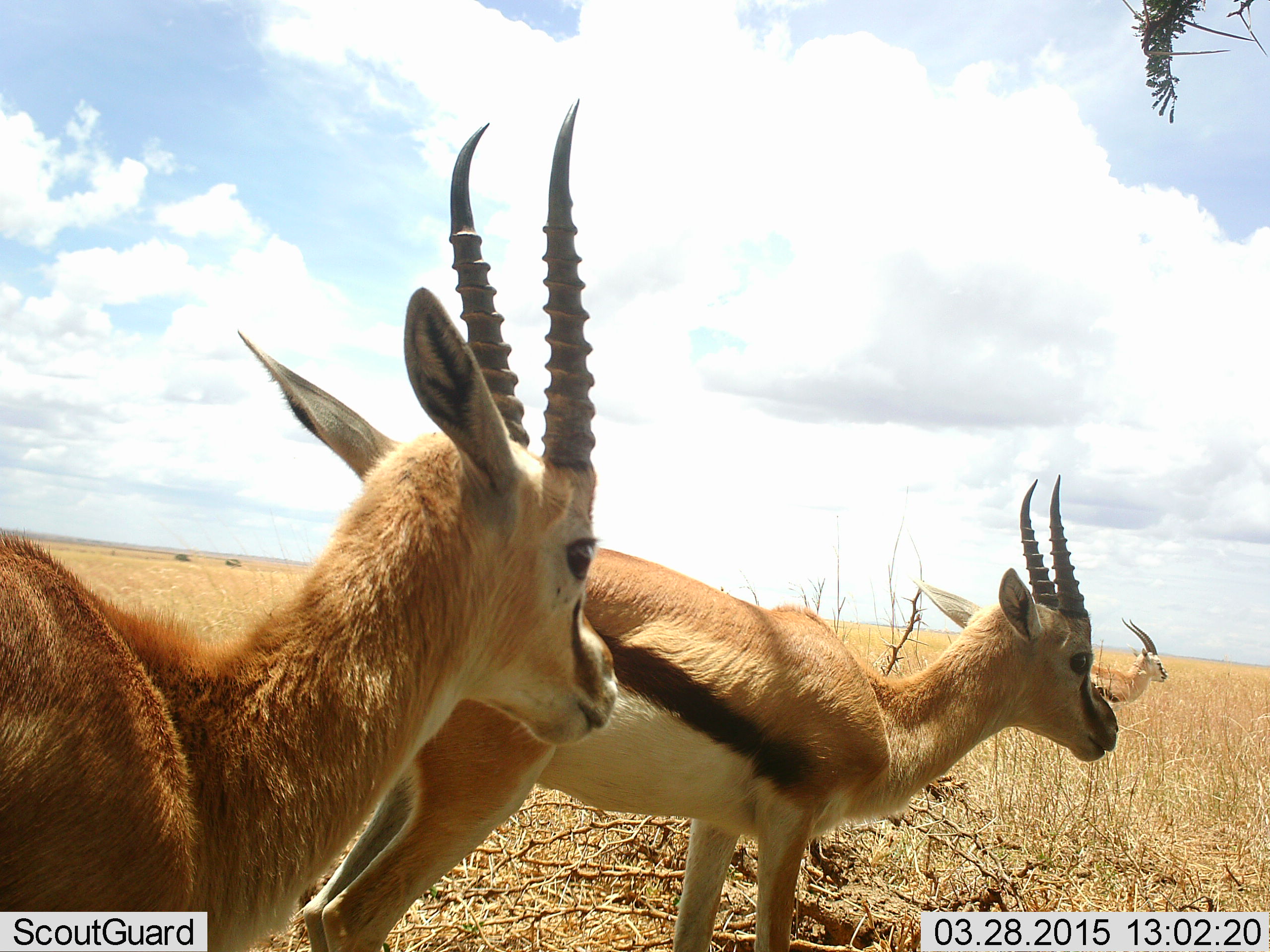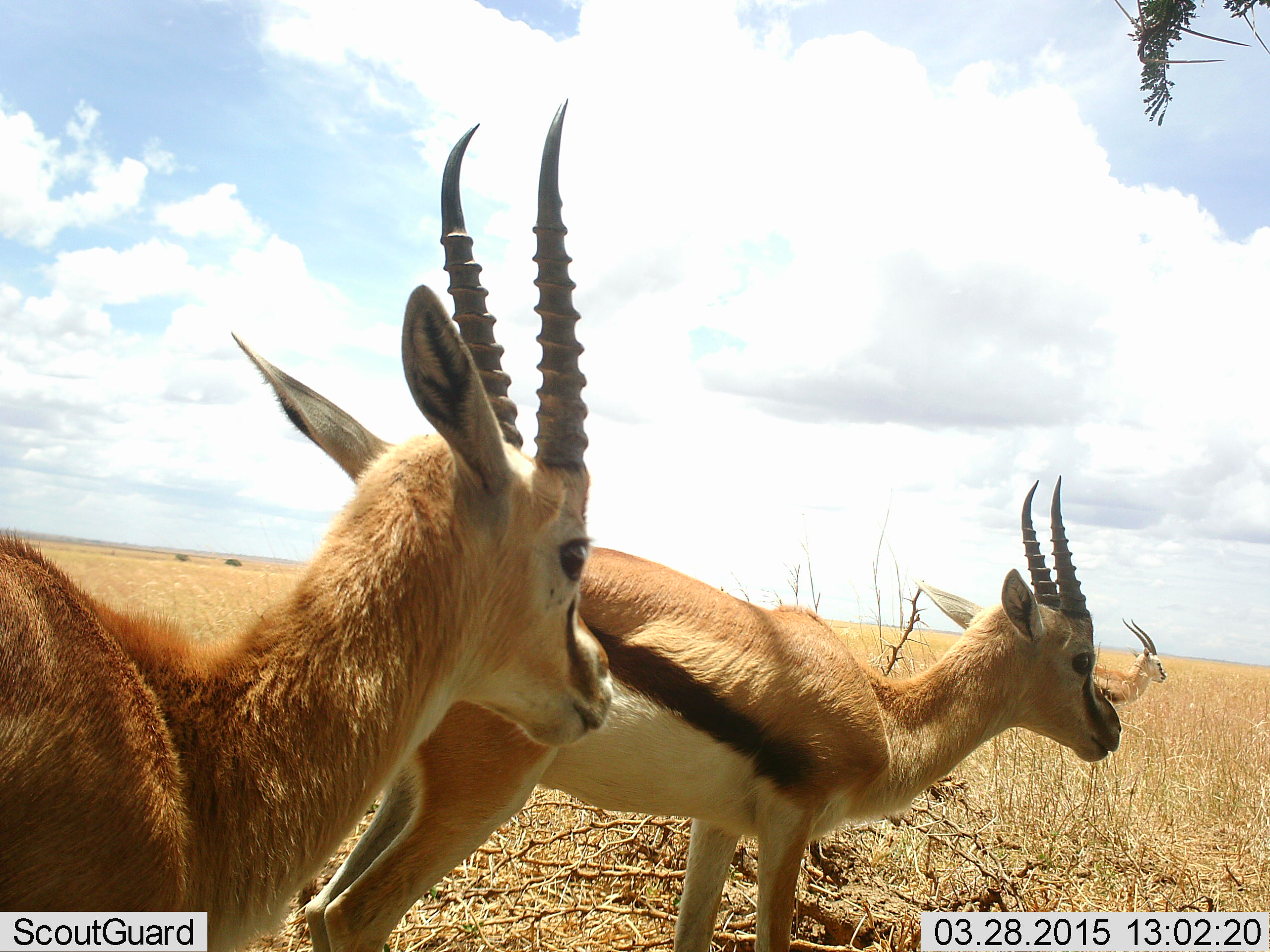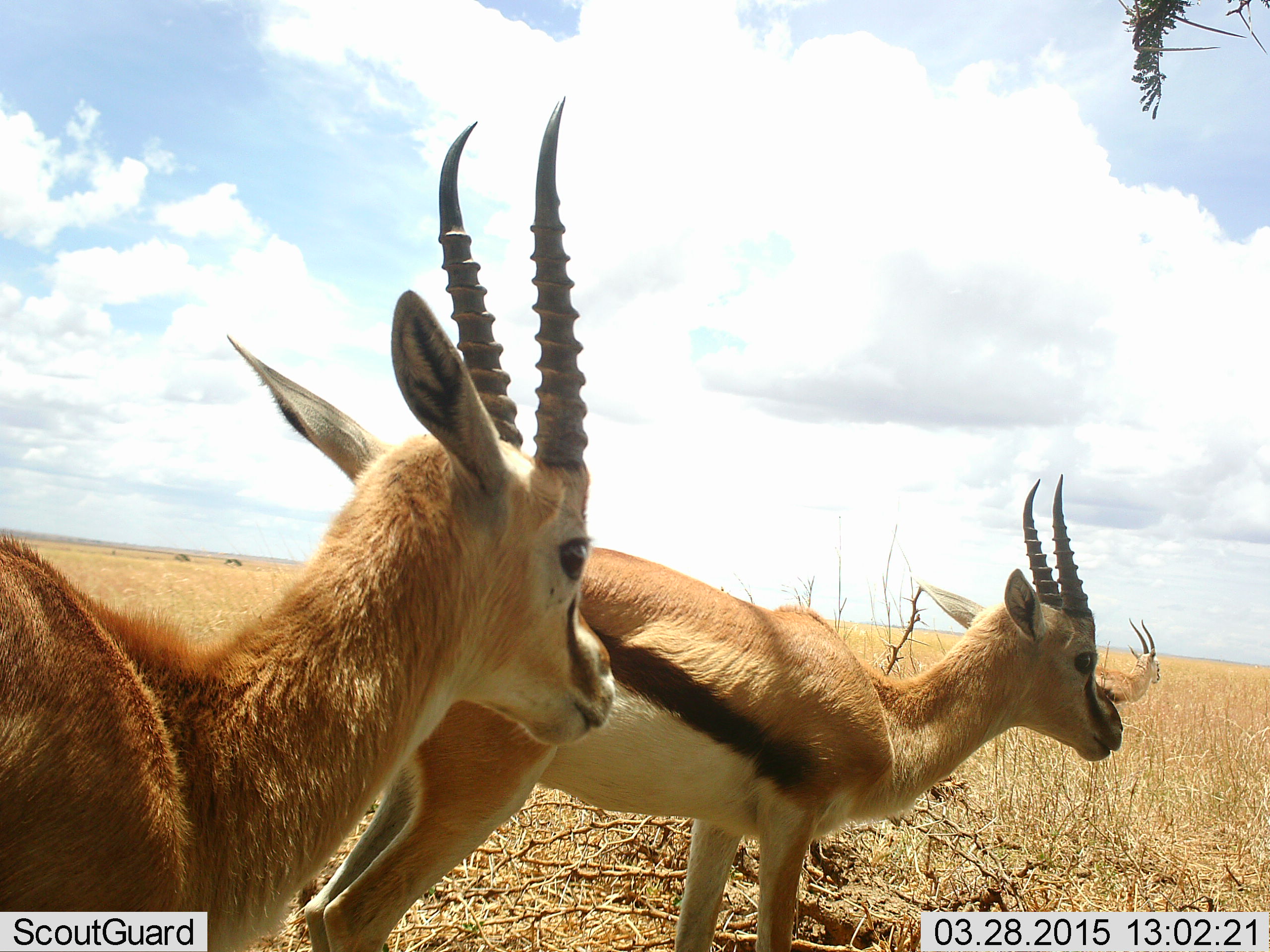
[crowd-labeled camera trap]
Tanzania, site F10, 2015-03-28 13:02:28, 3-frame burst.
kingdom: Animalia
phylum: Chordata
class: Mammalia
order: Artiodactyla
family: Bovidae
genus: Eudorcas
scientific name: Eudorcas thomsonii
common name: thomson's gazelle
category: gazellethomsons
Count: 3.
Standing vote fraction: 90%.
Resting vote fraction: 0%.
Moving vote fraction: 10%.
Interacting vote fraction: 0%.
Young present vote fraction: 0%.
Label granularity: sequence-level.